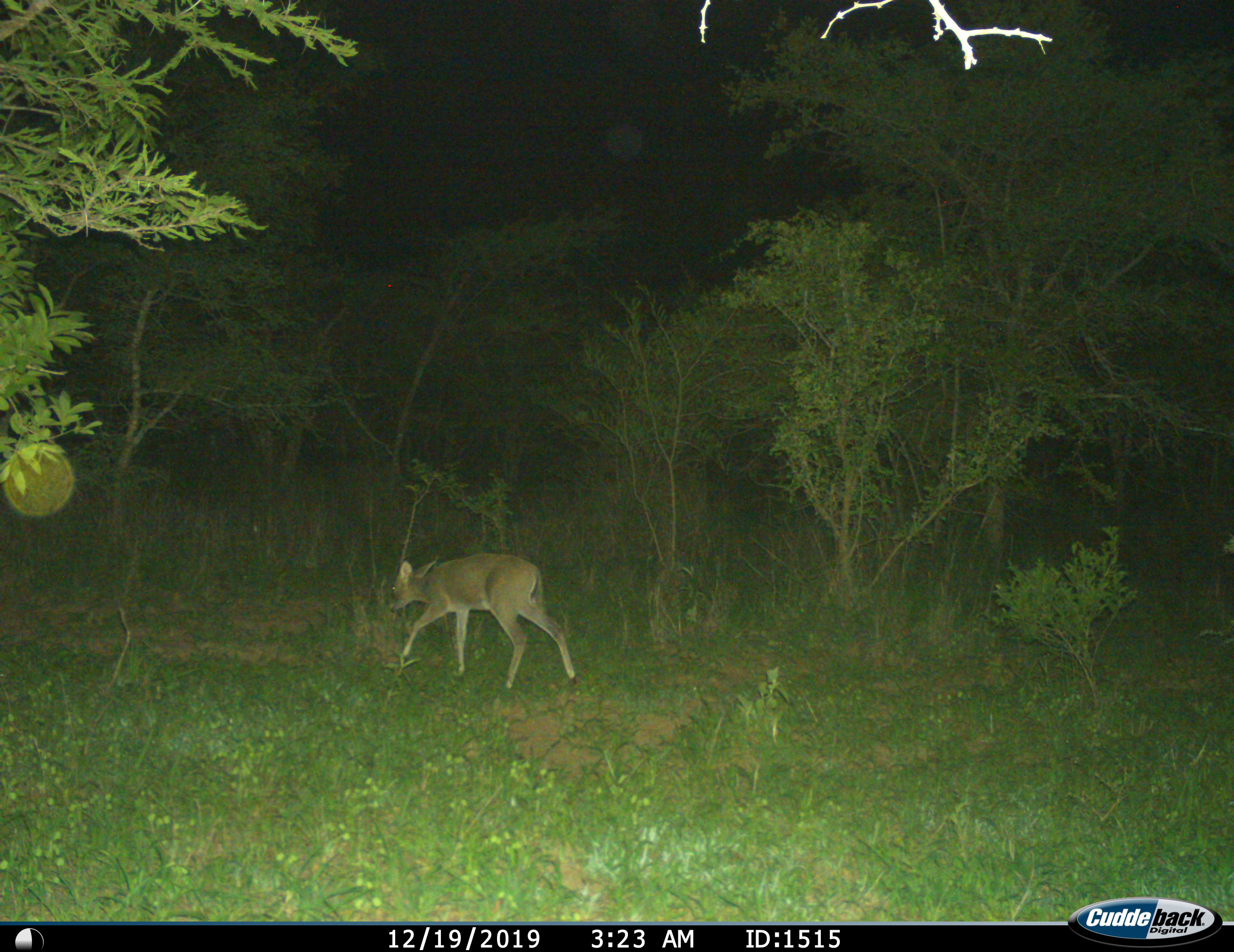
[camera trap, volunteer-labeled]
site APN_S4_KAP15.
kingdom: Animalia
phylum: Chordata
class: Mammalia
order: Artiodactyla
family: Bovidae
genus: Sylvicapra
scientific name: Sylvicapra grimmia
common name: common duiker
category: duikercommongrey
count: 1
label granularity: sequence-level